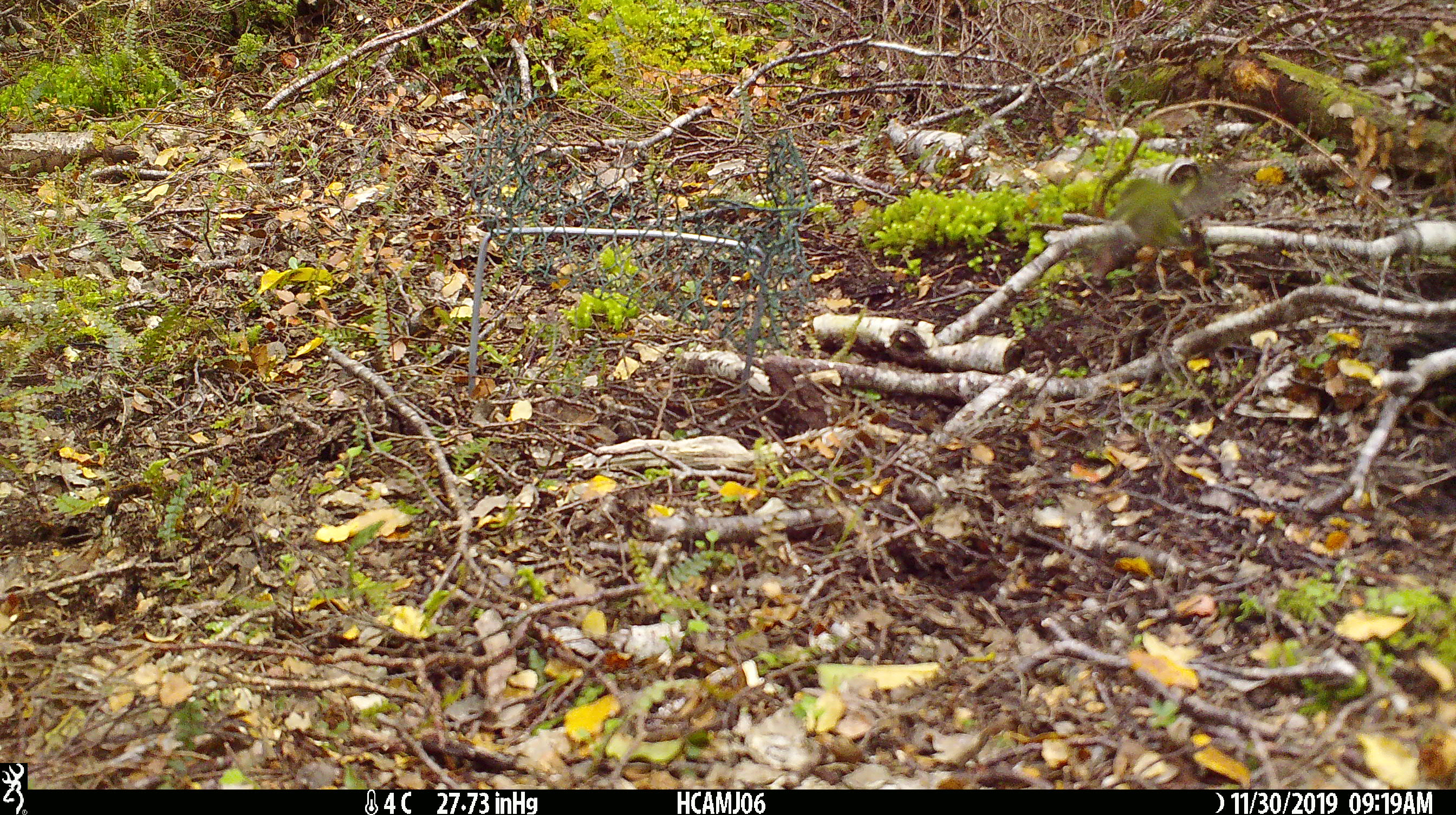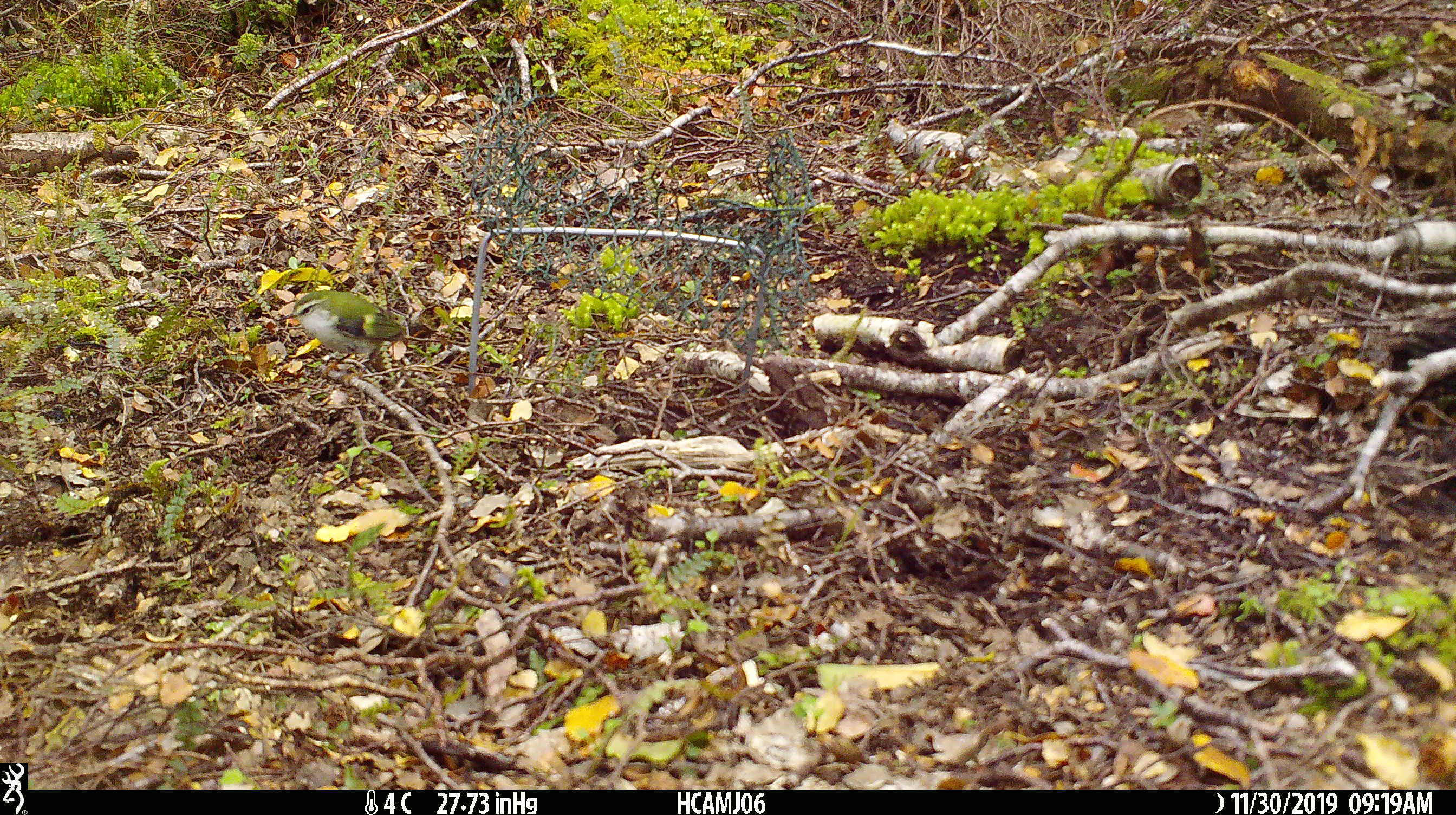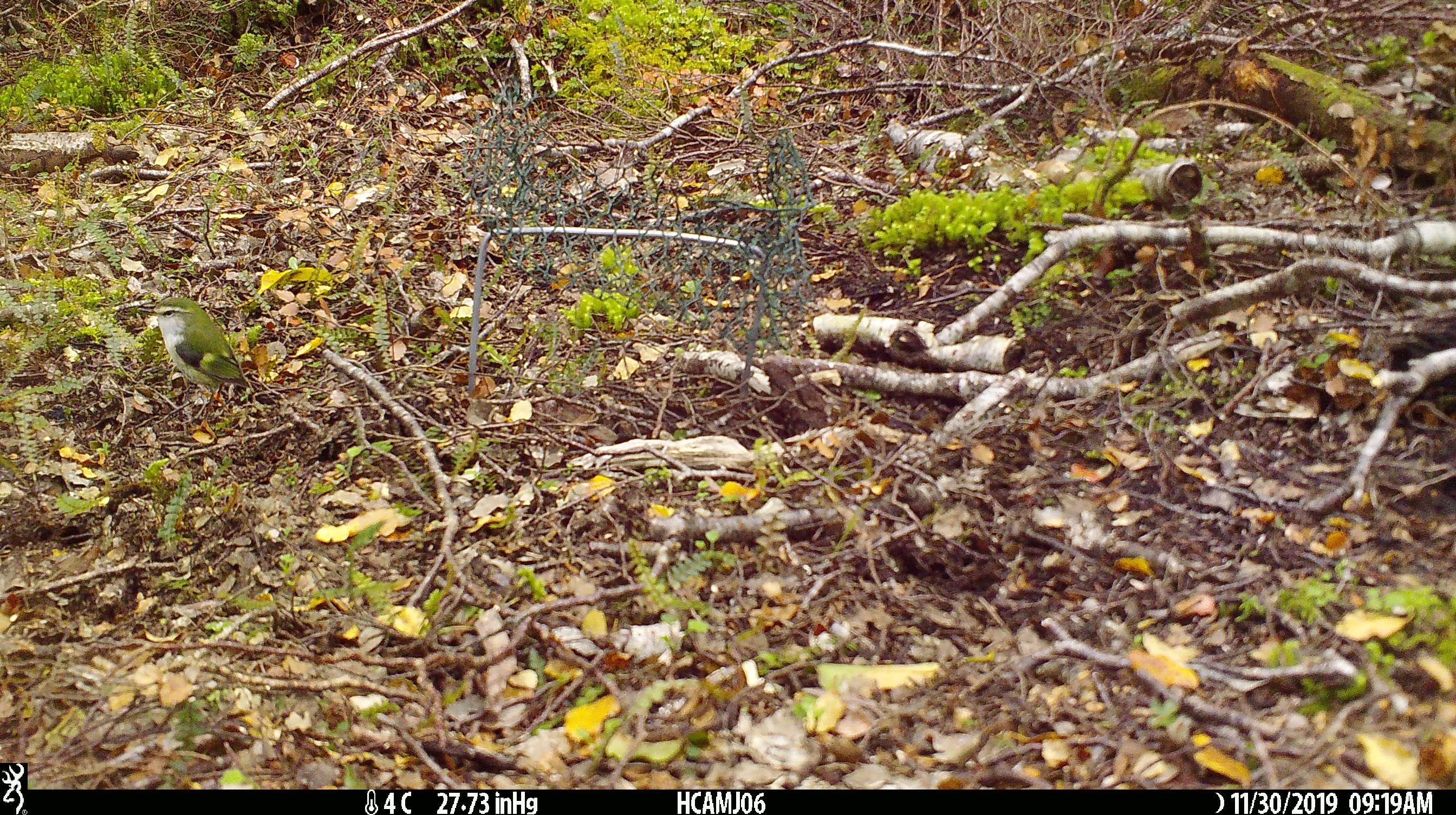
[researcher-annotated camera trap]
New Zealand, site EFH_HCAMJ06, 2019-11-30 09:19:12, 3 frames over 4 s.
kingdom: Animalia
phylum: Chordata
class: Aves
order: Passeriformes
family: Acanthisittidae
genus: Acanthisitta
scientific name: Acanthisitta chloris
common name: rifleman